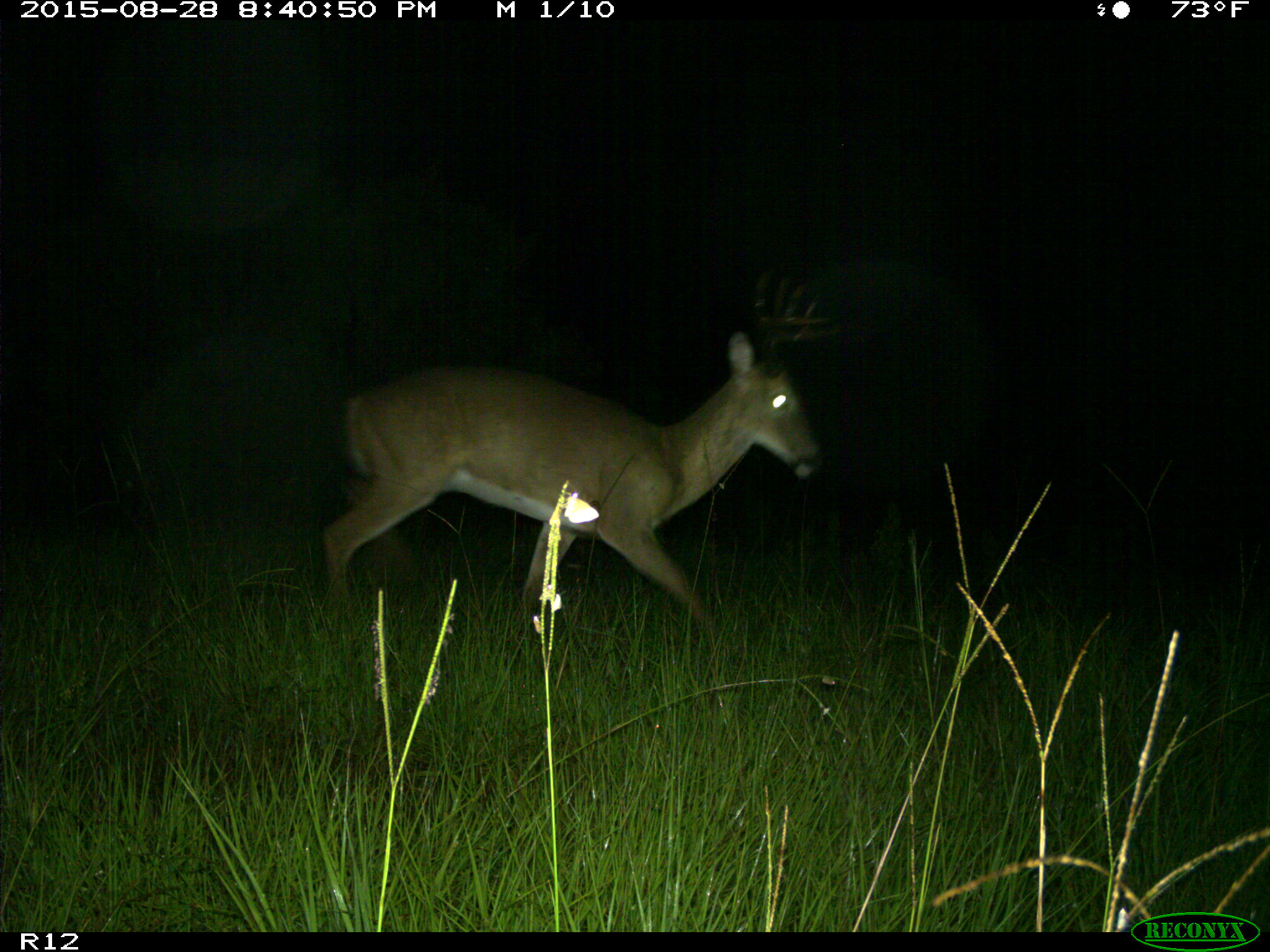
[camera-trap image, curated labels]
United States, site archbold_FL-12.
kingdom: Animalia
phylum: Chordata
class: Mammalia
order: Artiodactyla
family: Cervidae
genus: Odocoileus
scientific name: Odocoileus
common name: deer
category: unidentified deer